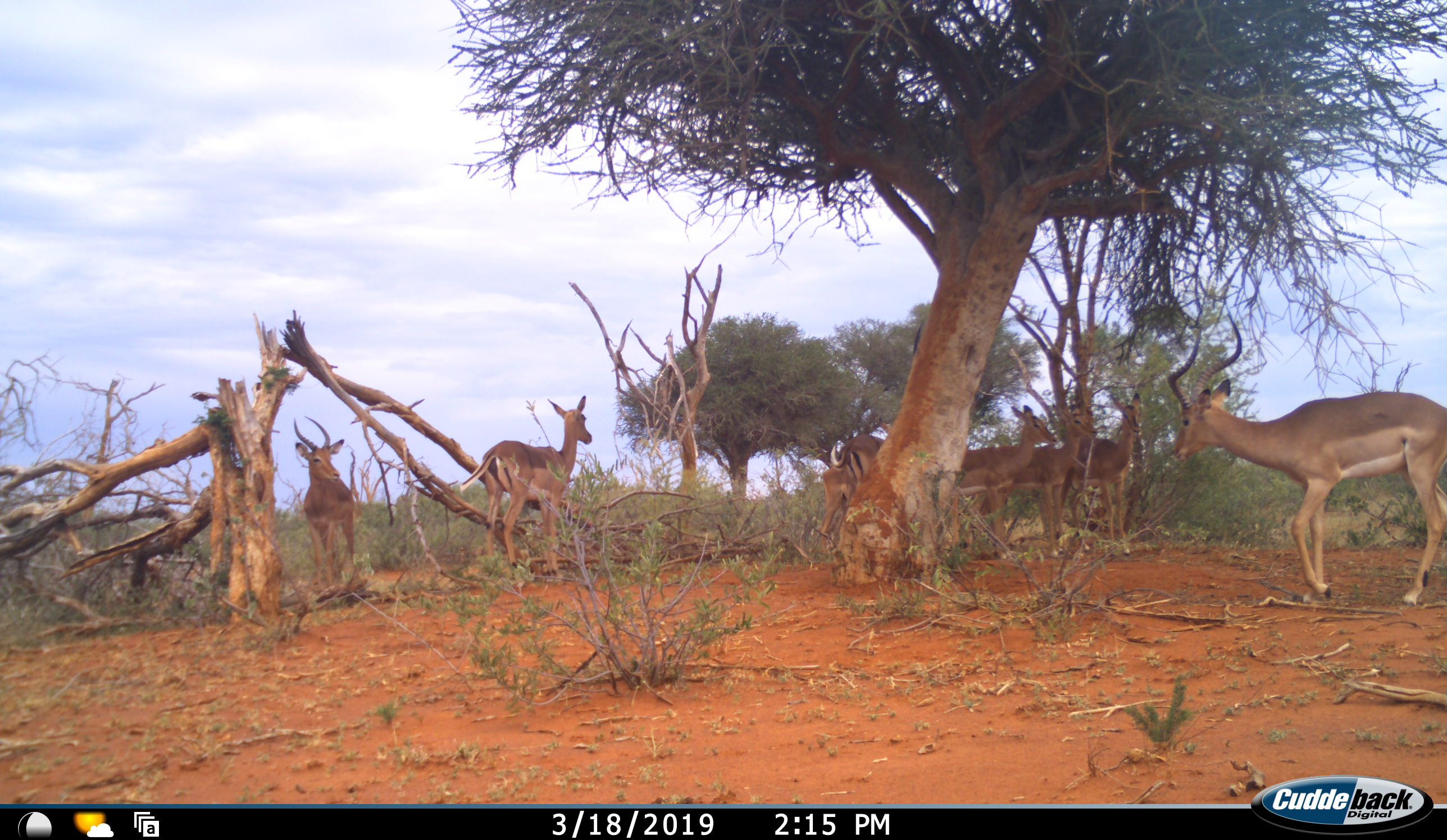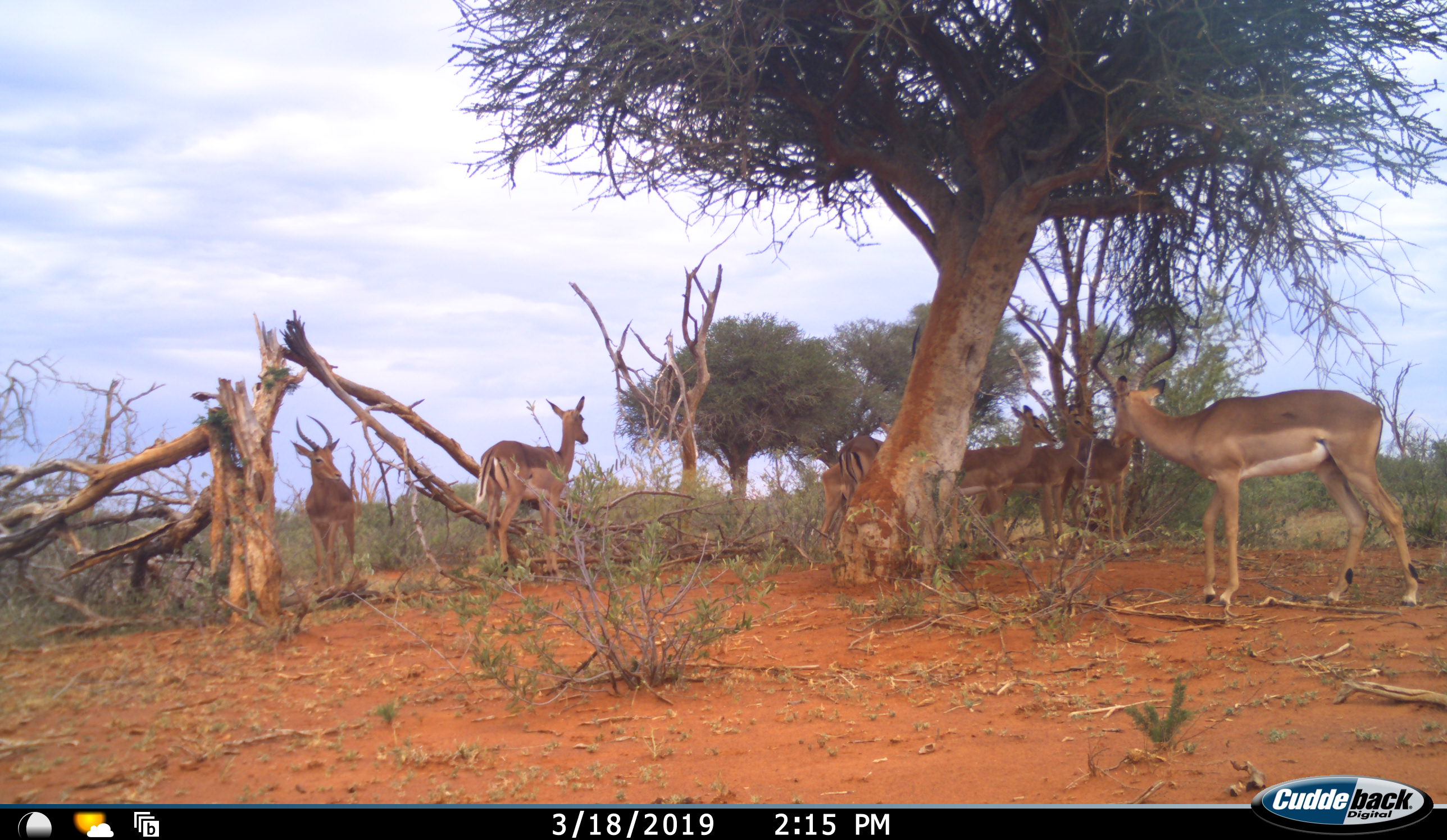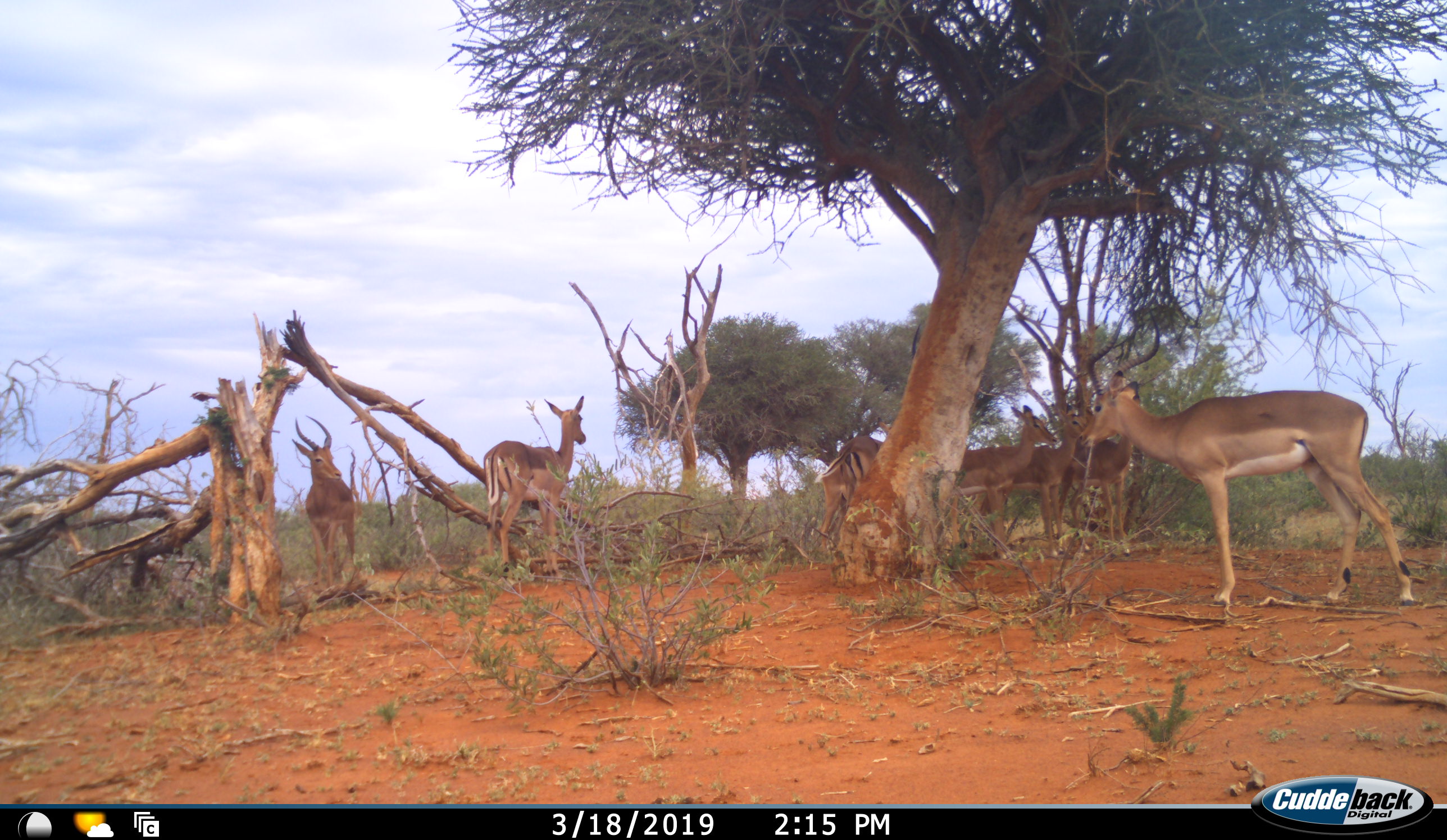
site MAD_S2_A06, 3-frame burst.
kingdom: Animalia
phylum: Chordata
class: Mammalia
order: Artiodactyla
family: Bovidae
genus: Aepyceros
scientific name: Aepyceros melampus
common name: impala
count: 8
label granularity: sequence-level